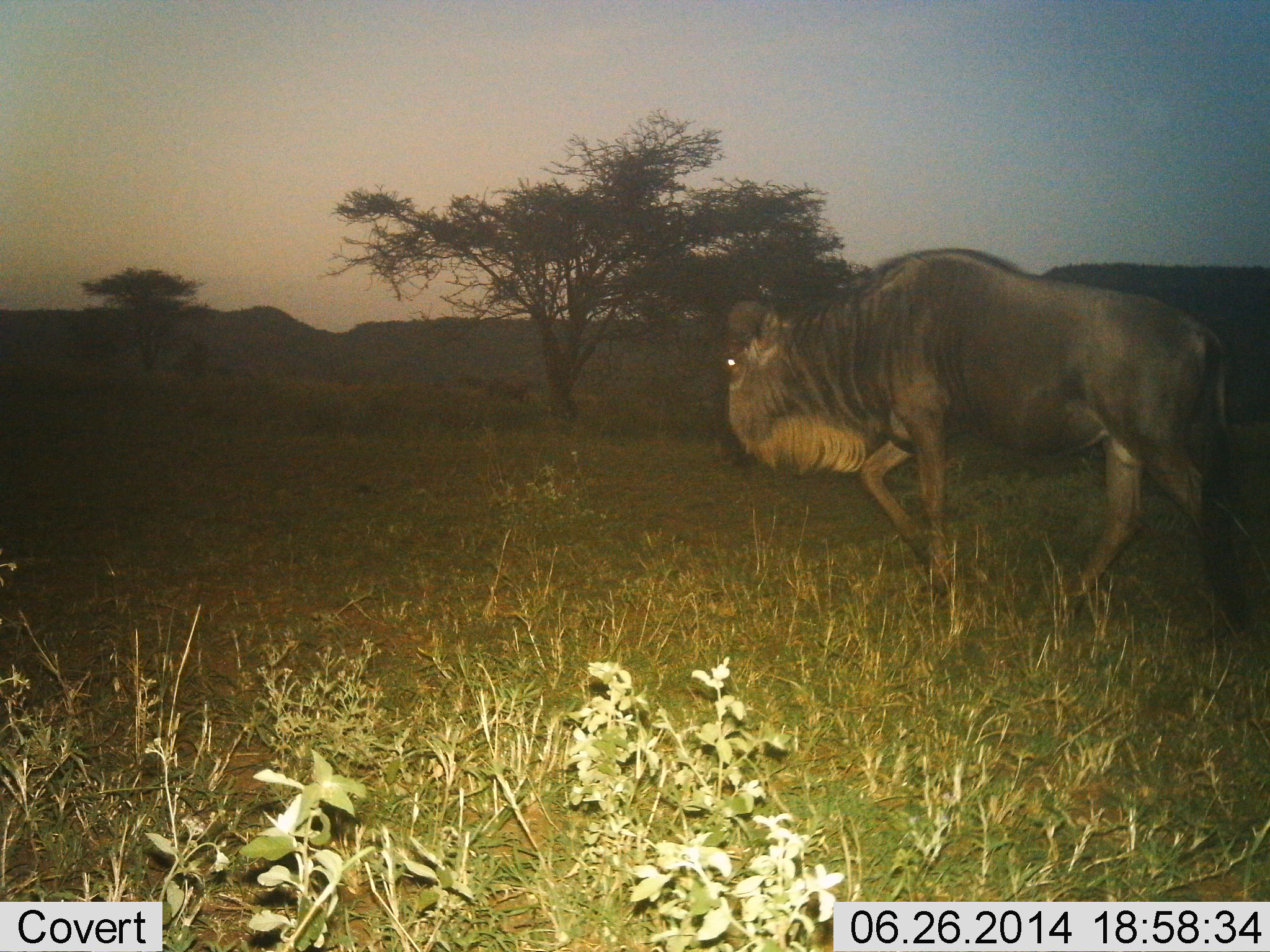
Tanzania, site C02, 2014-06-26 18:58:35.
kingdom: Animalia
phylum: Chordata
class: Mammalia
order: Artiodactyla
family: Bovidae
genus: Connochaetes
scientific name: Connochaetes taurinus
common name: blue wildebeest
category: wildebeest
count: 1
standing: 10%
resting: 0%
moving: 100%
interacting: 0%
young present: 0%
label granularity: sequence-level